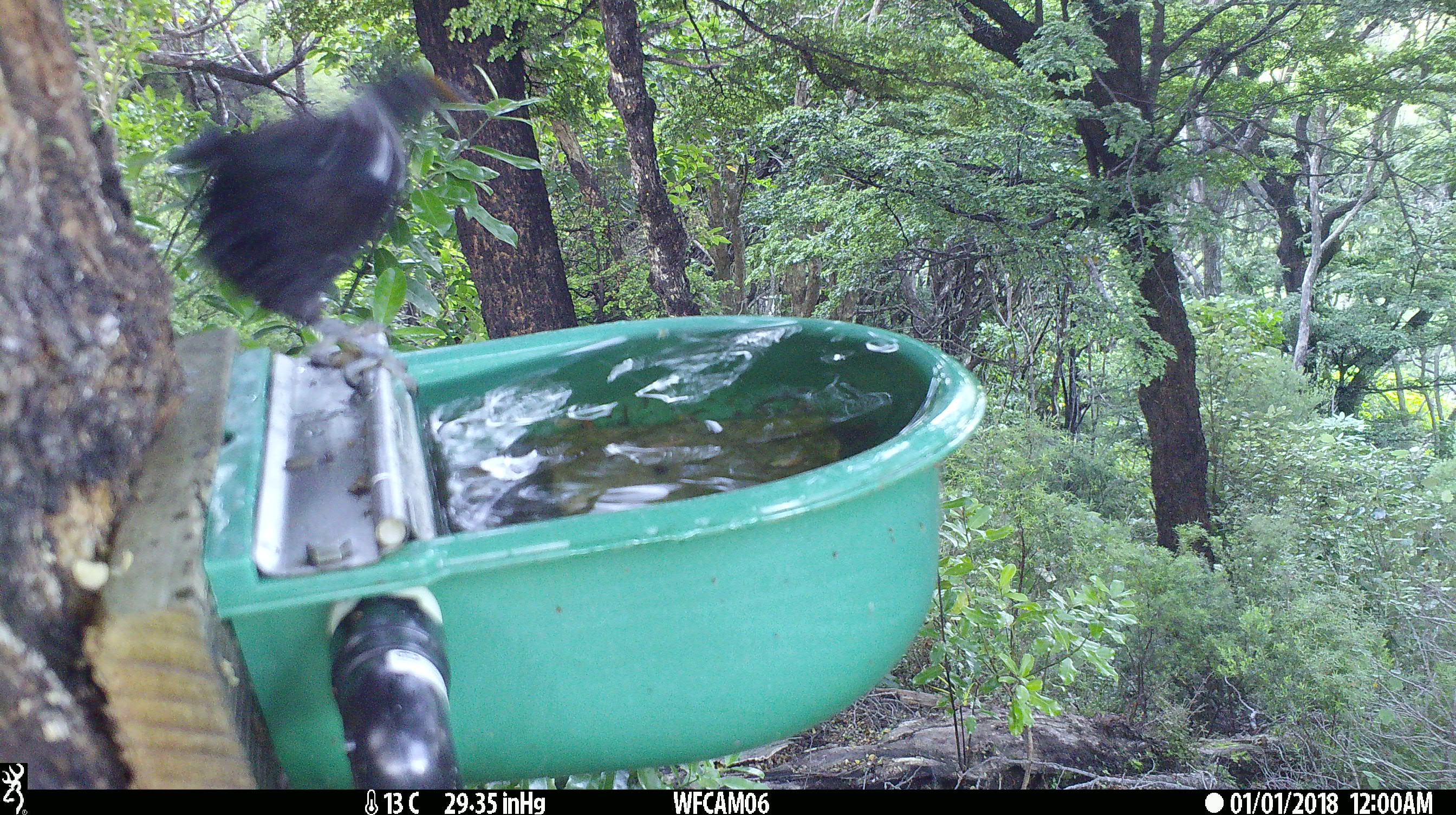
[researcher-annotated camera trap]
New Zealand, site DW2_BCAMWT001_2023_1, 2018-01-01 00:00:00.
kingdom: Animalia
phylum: Chordata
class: Aves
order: Passeriformes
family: Meliphagidae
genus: Prosthemadera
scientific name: Prosthemadera novaeseelandiae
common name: tui